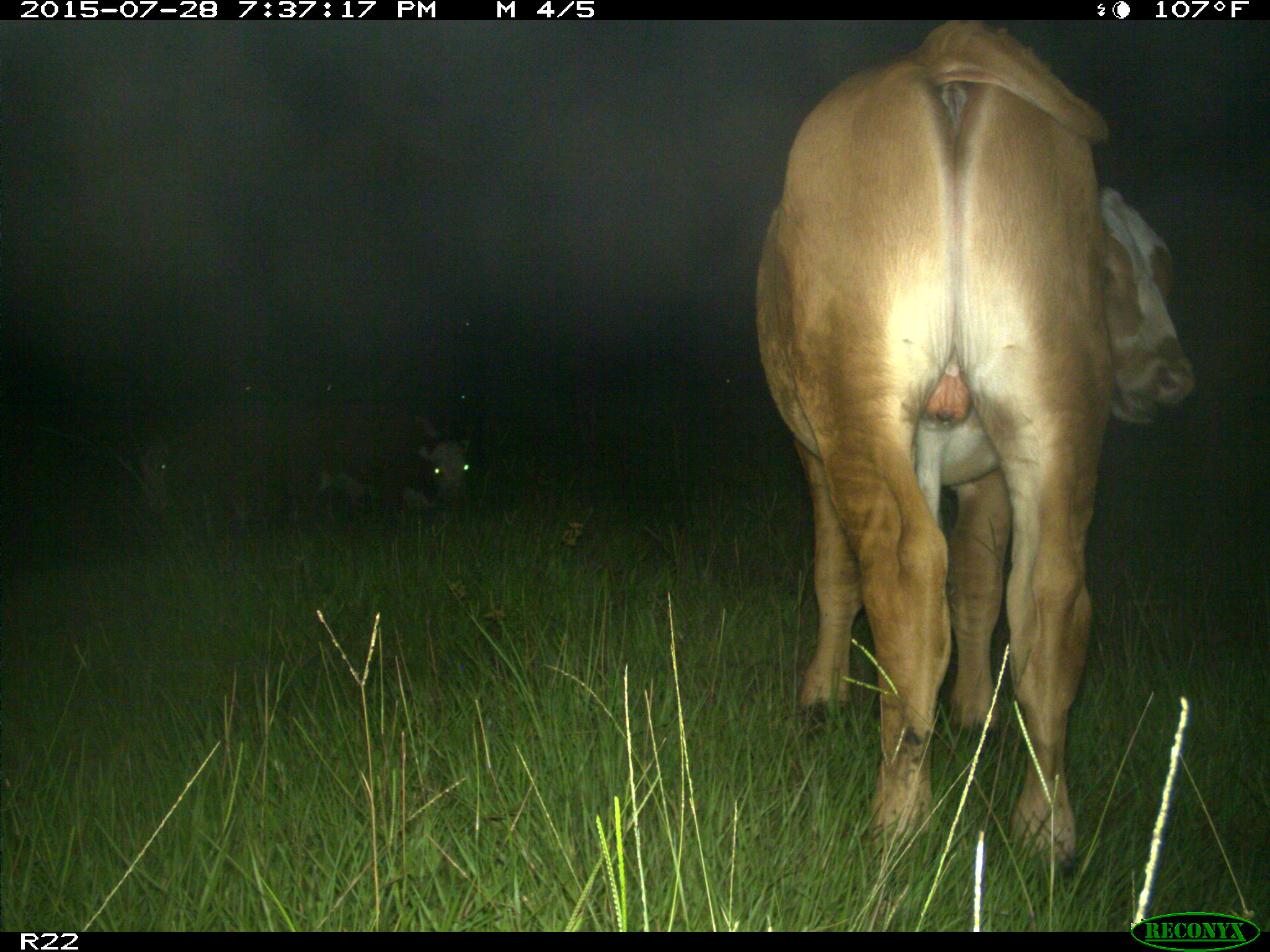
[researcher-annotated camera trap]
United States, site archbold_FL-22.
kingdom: Animalia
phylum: Chordata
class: Mammalia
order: Artiodactyla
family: Bovidae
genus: Bos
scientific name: Bos taurus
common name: domestic cow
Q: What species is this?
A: Bos taurus (domestic cow).